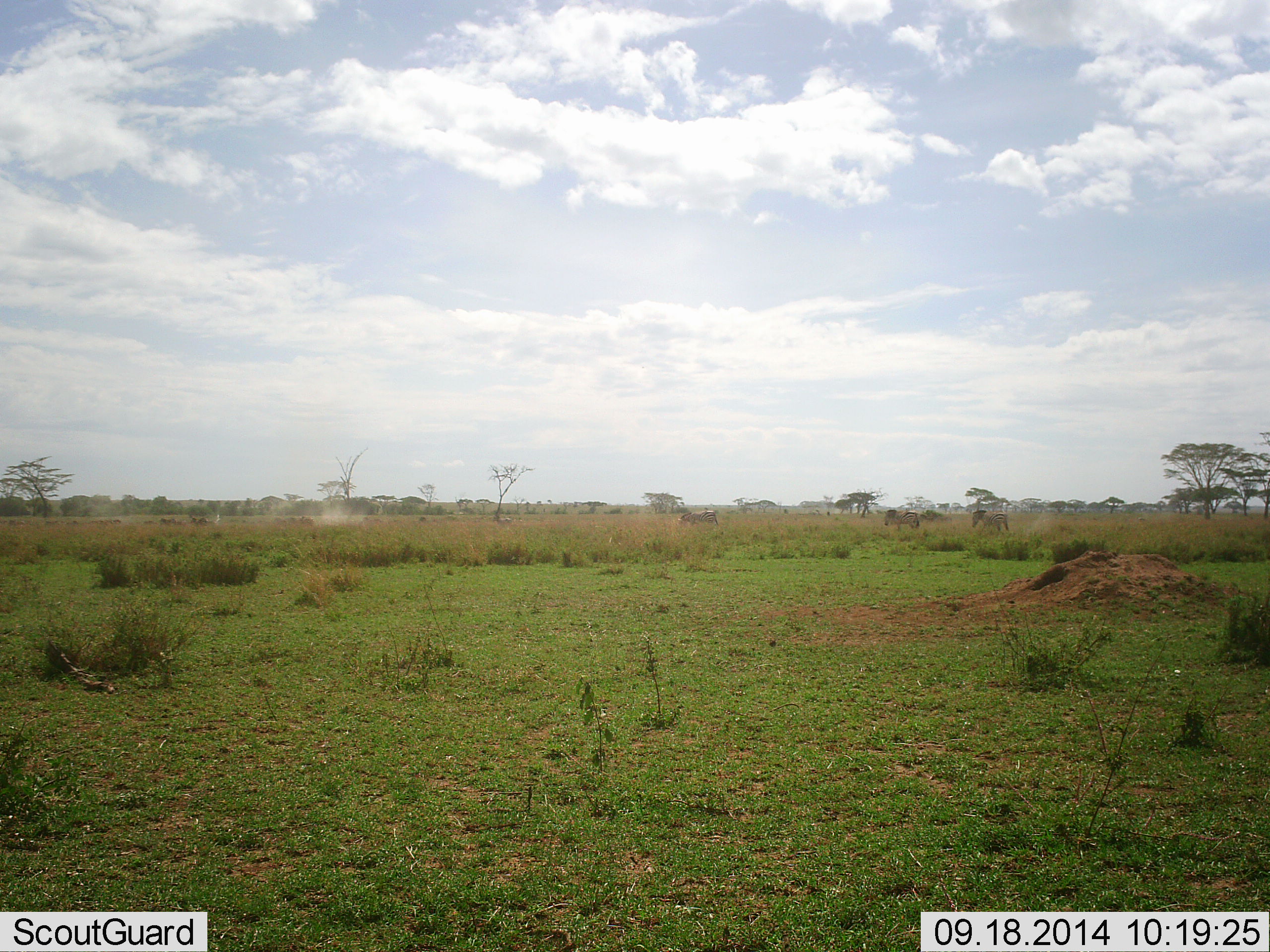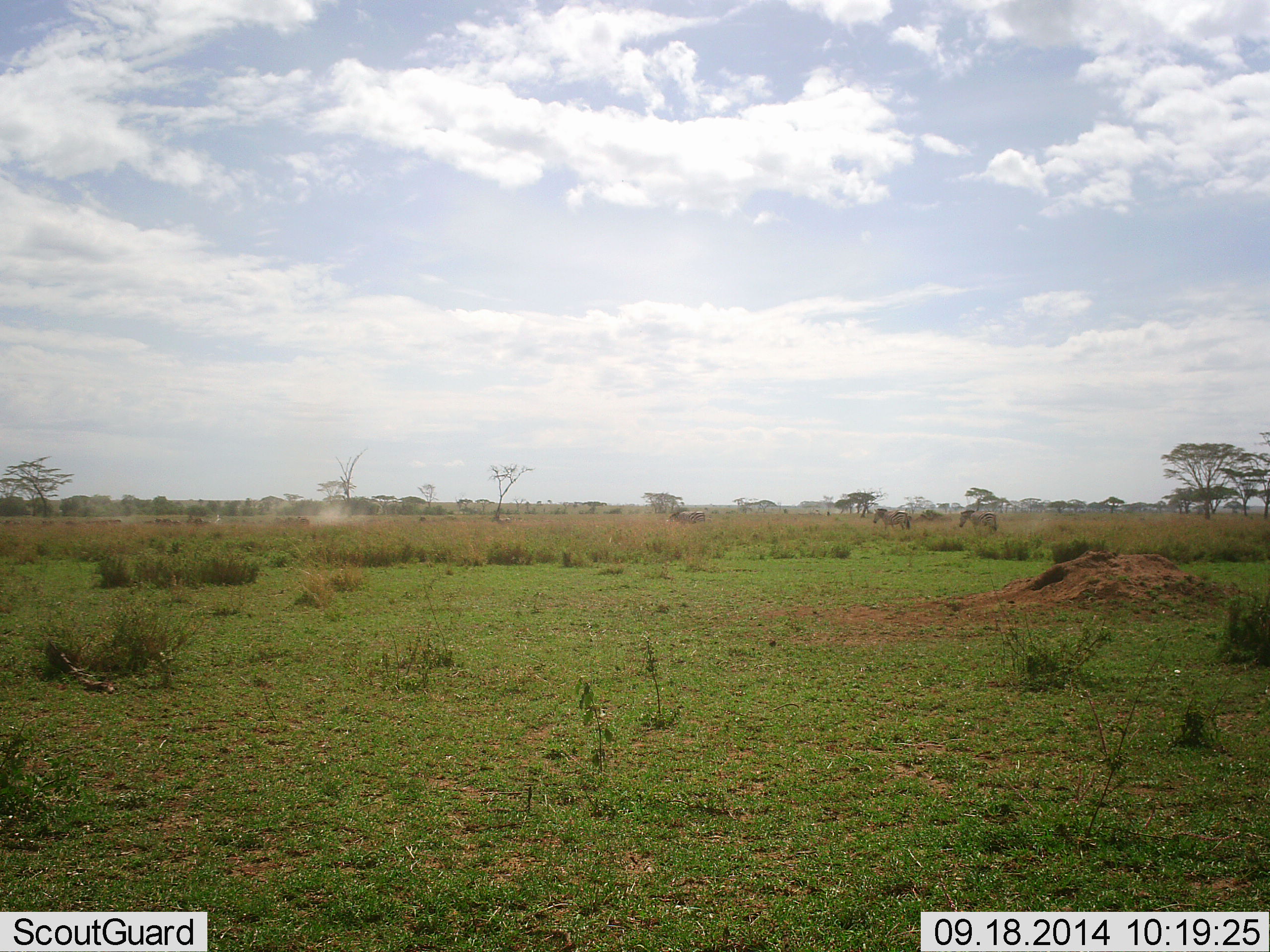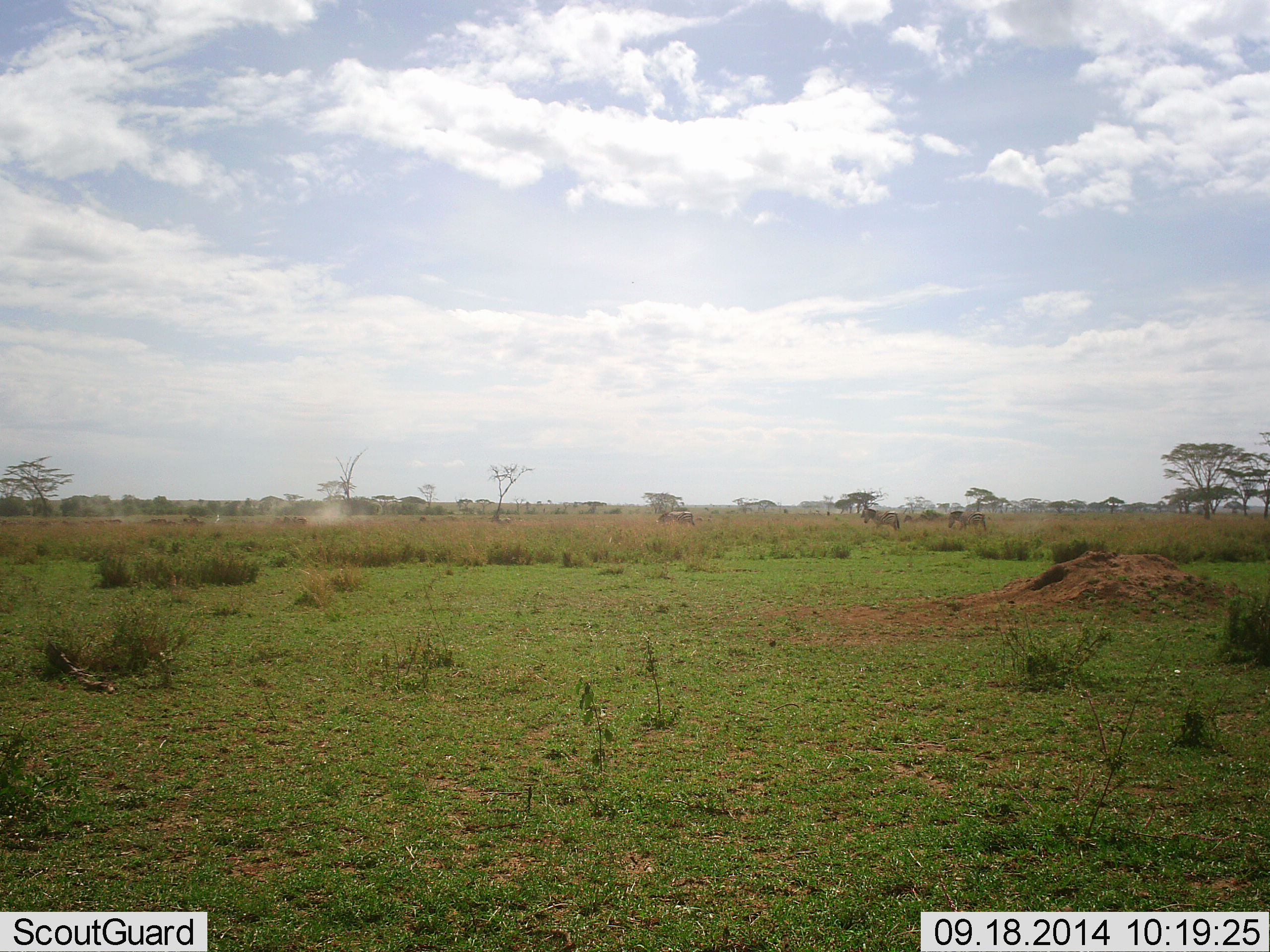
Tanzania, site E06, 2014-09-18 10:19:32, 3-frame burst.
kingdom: Animalia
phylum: Chordata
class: Mammalia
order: Perissodactyla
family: Equidae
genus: Equus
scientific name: Equus quagga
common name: plains zebra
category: zebra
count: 11-50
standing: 8%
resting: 0%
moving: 92%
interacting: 0%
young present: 0%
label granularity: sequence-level